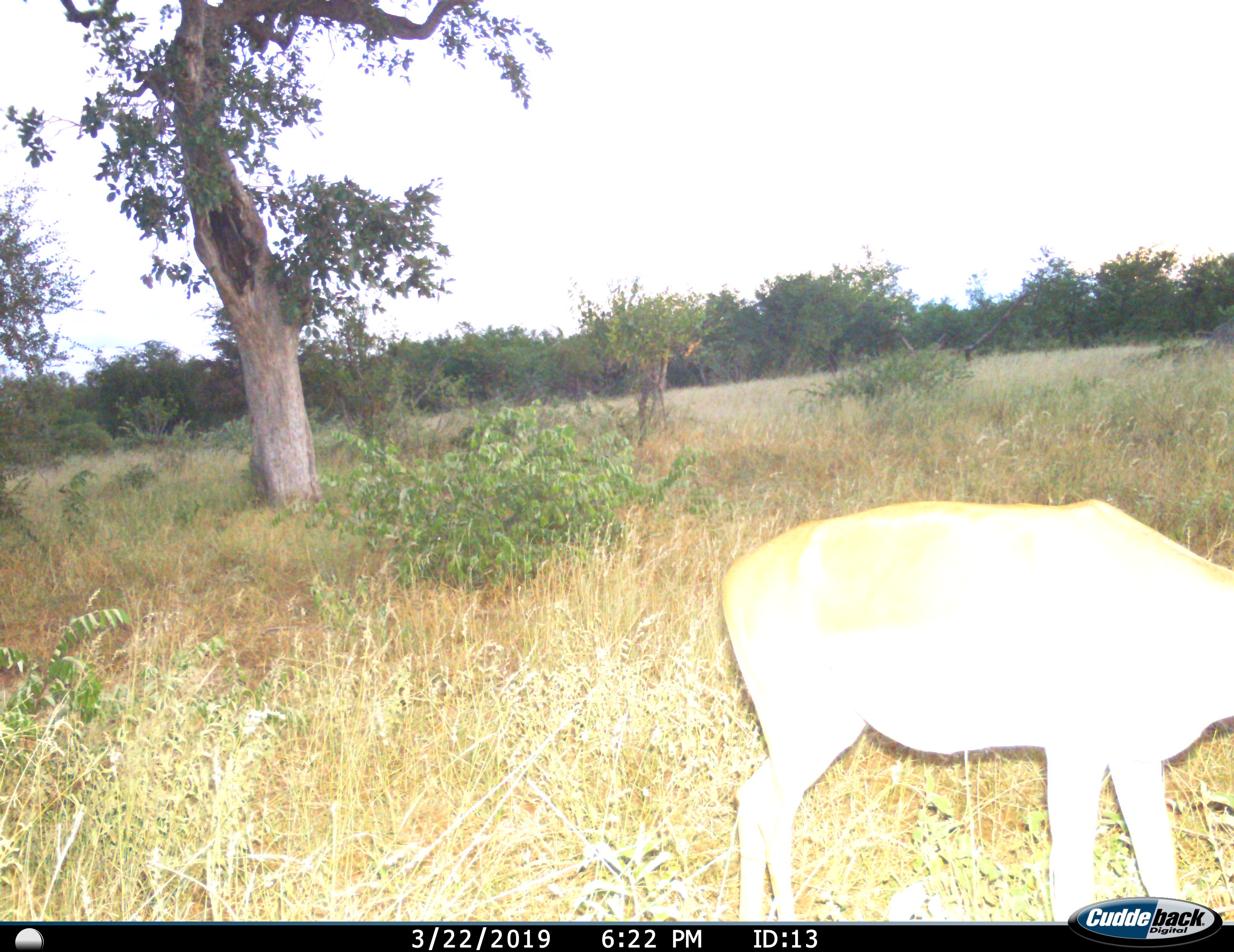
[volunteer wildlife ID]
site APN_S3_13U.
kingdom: Animalia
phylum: Chordata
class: Mammalia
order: Artiodactyla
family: Bovidae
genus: Aepyceros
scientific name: Aepyceros melampus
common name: impala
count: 1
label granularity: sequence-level